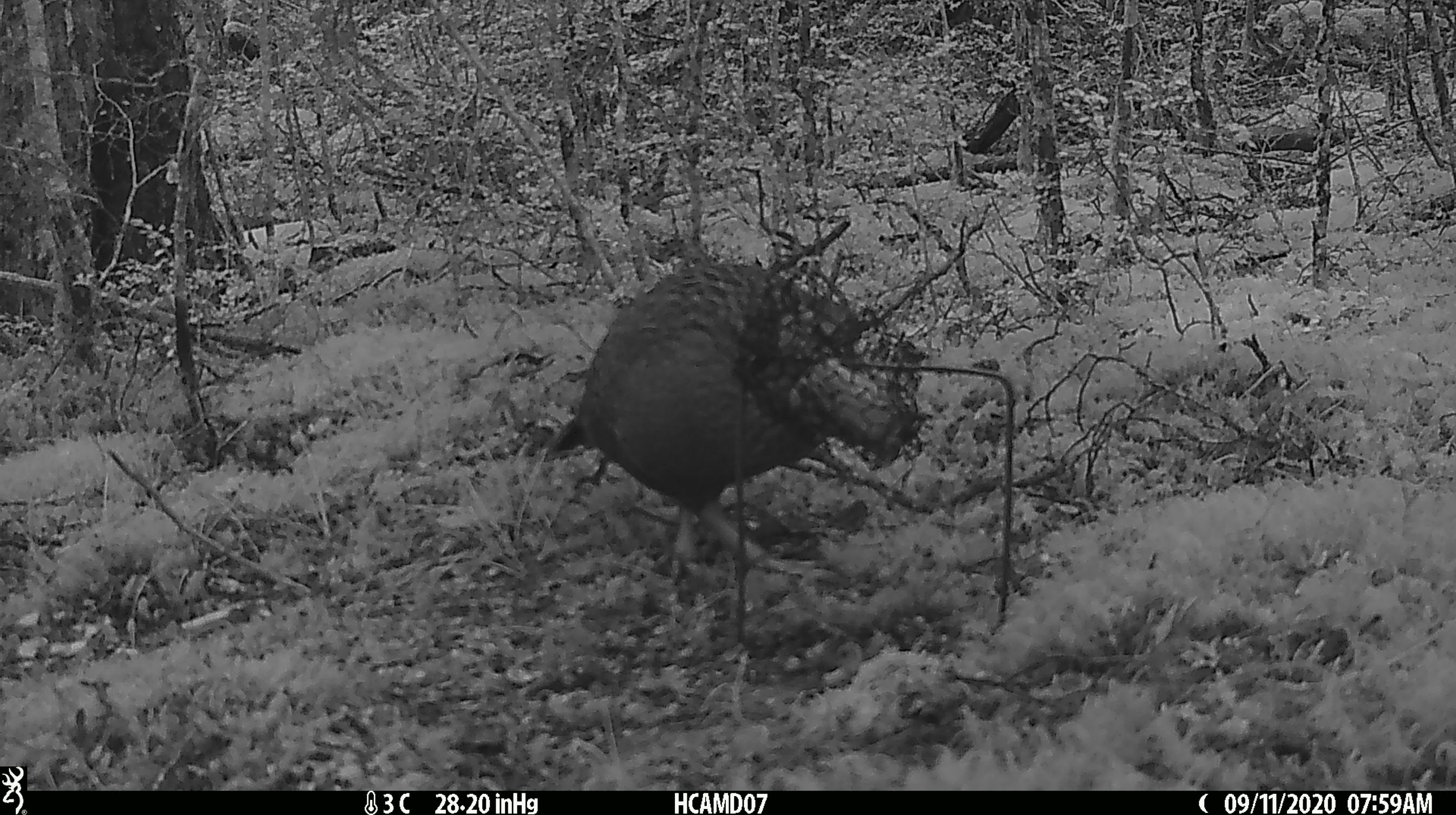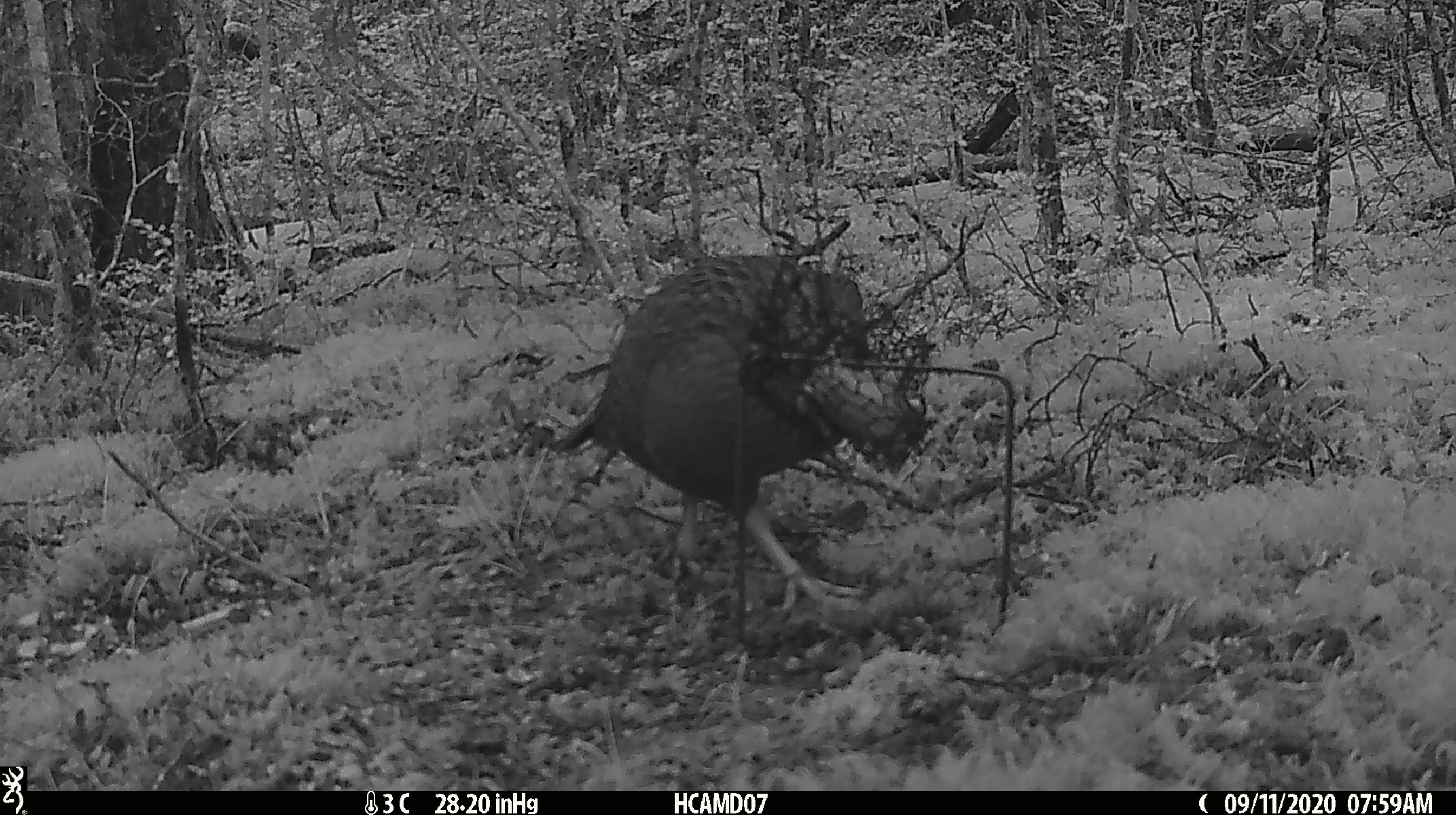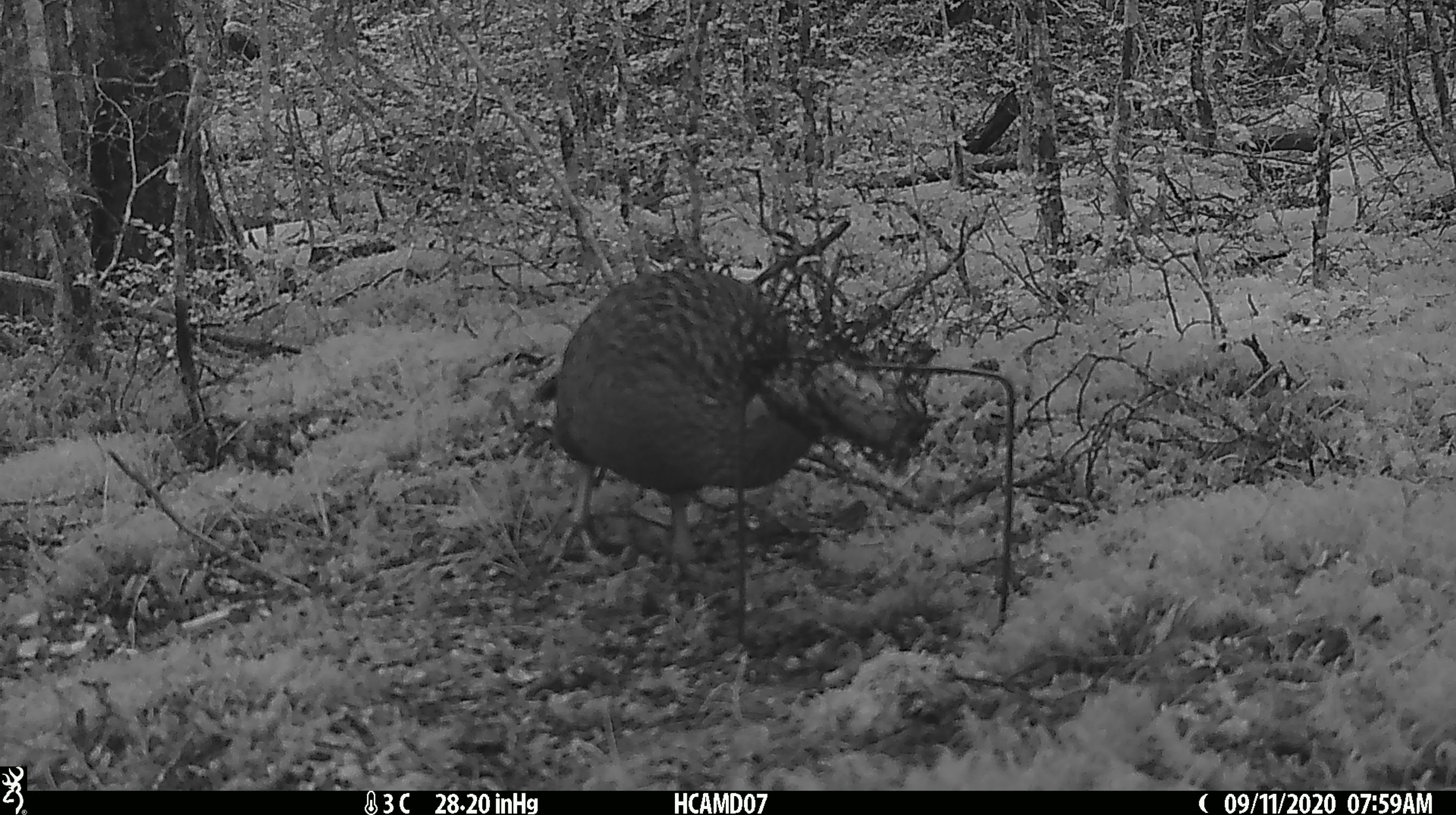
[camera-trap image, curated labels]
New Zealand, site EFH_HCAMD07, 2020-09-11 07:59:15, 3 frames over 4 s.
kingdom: Animalia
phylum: Chordata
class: Aves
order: Gruiformes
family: Rallidae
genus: Gallirallus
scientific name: Gallirallus australis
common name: weka